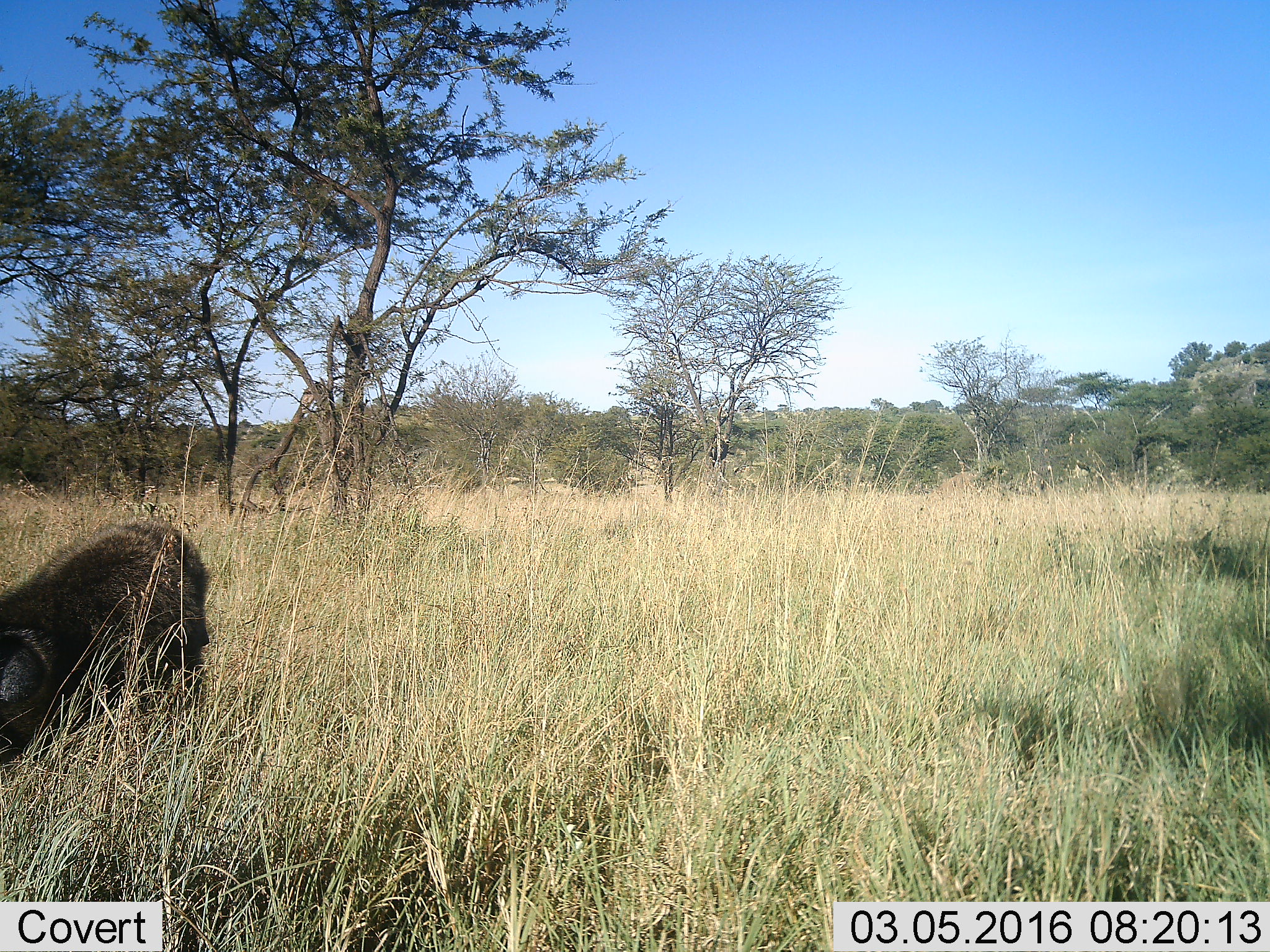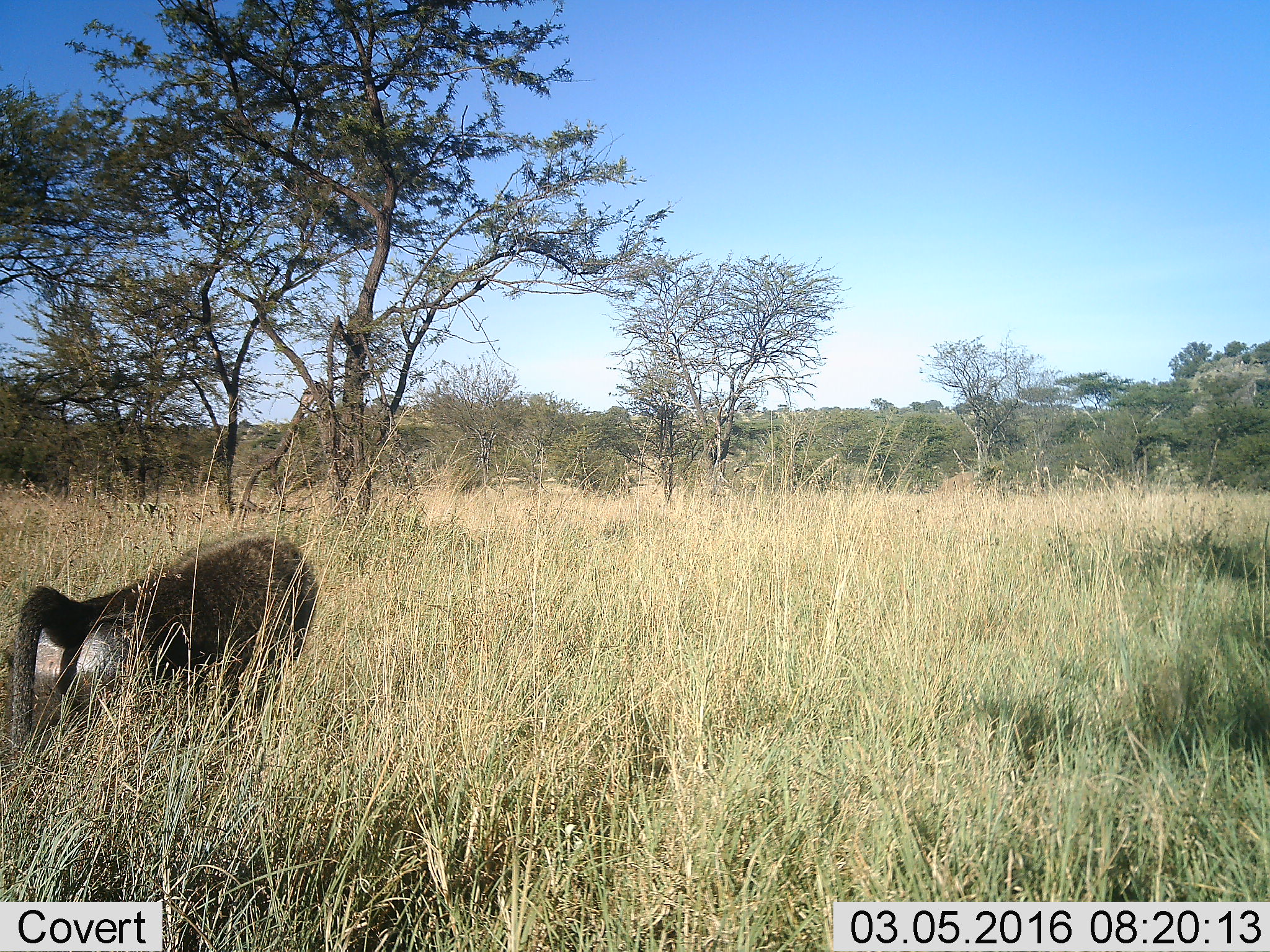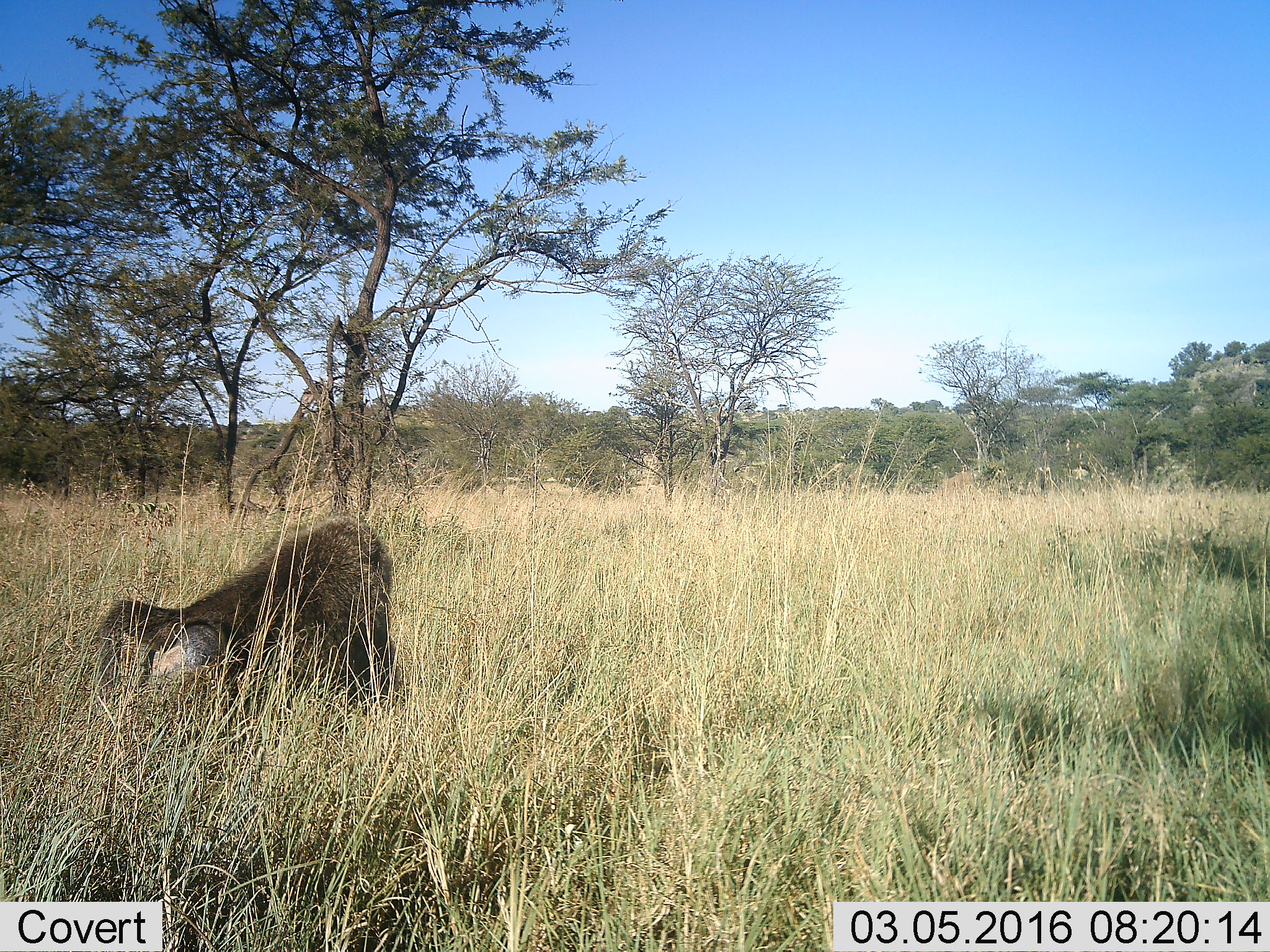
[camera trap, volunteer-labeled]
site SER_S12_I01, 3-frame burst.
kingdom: Animalia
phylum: Chordata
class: Mammalia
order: Primates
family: Cercopithecidae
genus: Papio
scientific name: Papio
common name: baboon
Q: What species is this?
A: Baboon (Papio).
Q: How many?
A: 1.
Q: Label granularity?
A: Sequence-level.